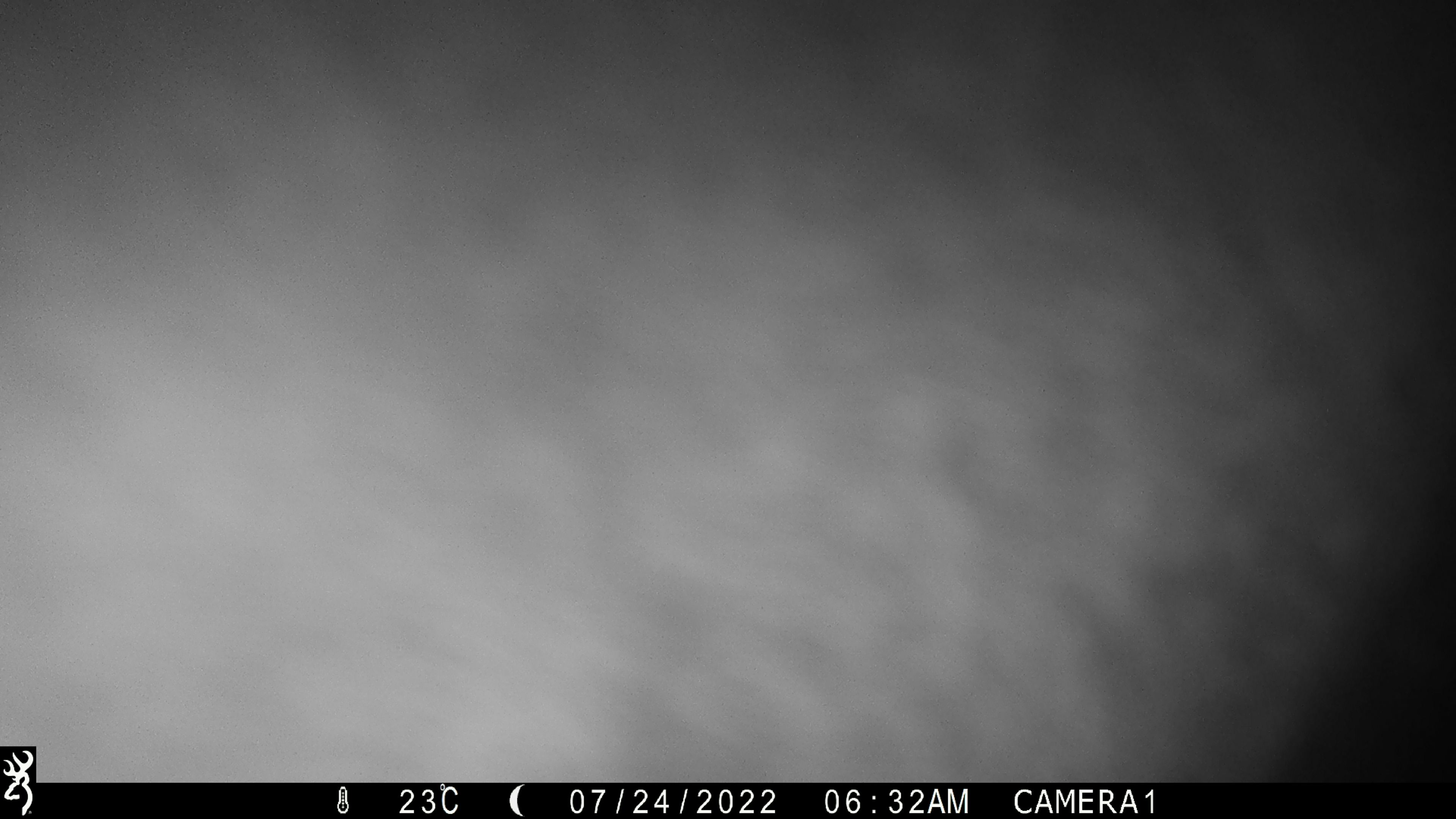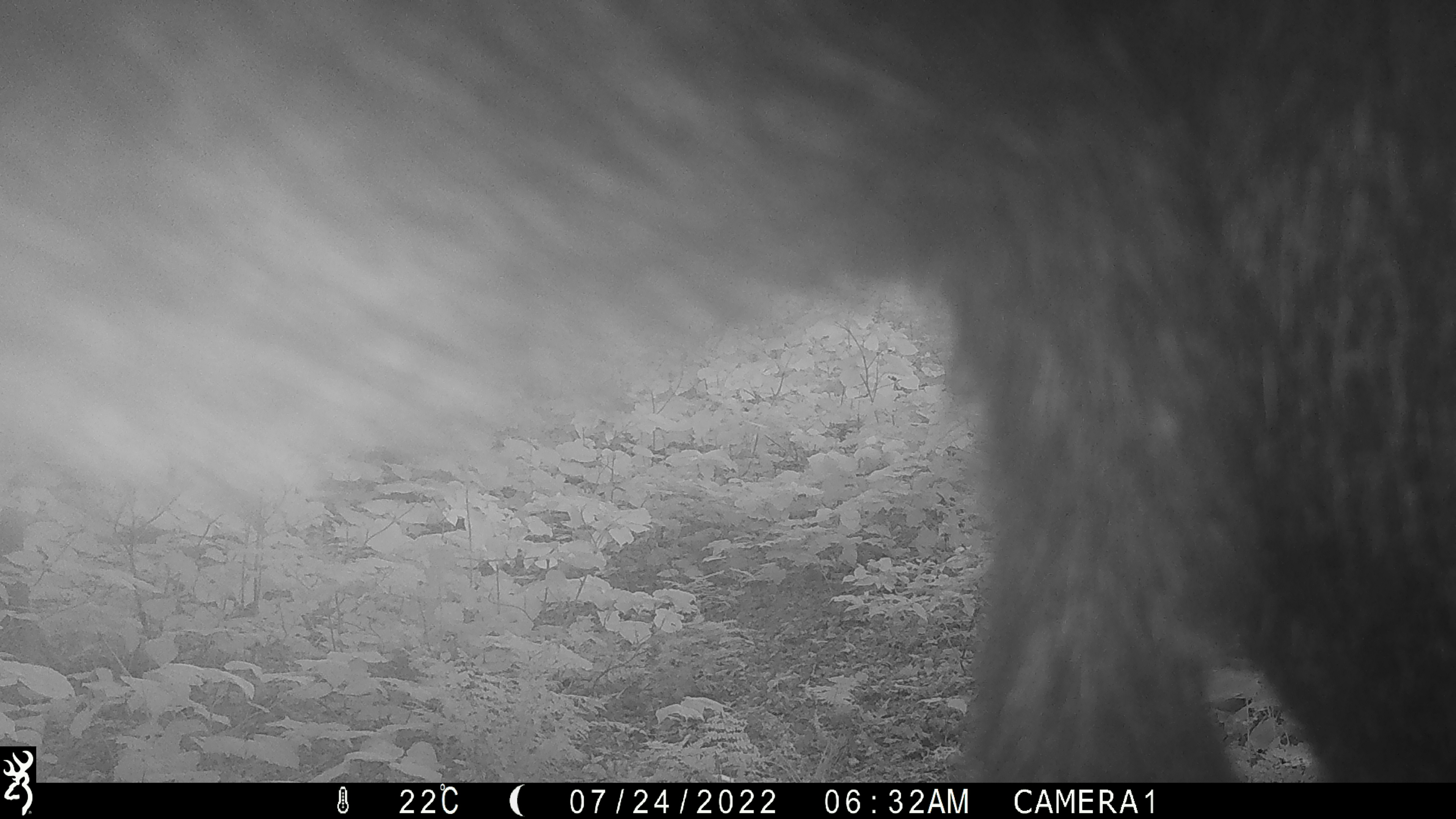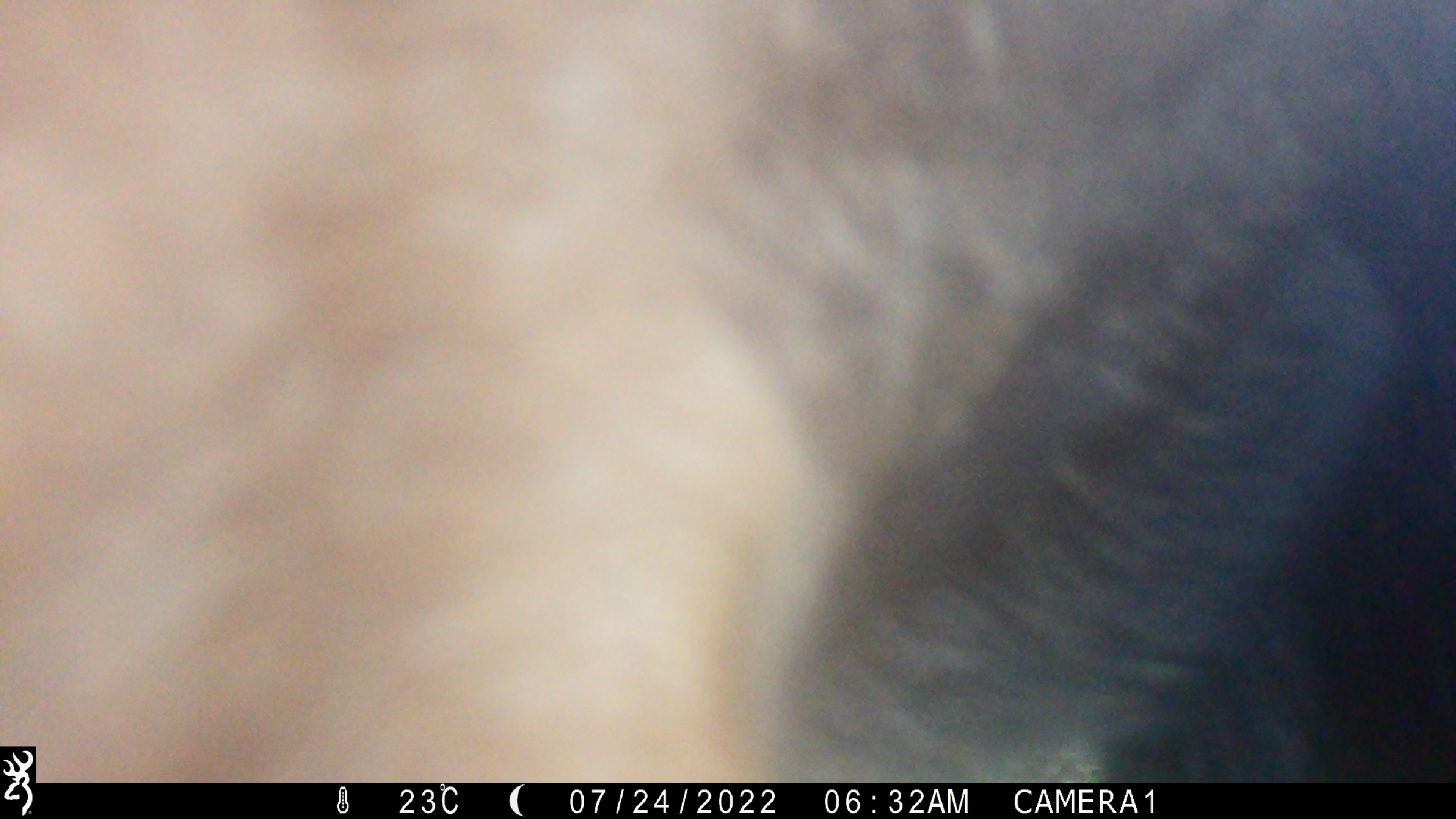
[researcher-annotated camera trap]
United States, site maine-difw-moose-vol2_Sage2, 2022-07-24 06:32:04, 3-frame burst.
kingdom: Animalia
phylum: Chordata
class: Mammalia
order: Artiodactyla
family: Cervidae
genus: Alces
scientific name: Alces alces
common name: moose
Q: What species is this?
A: Moose (Alces alces).